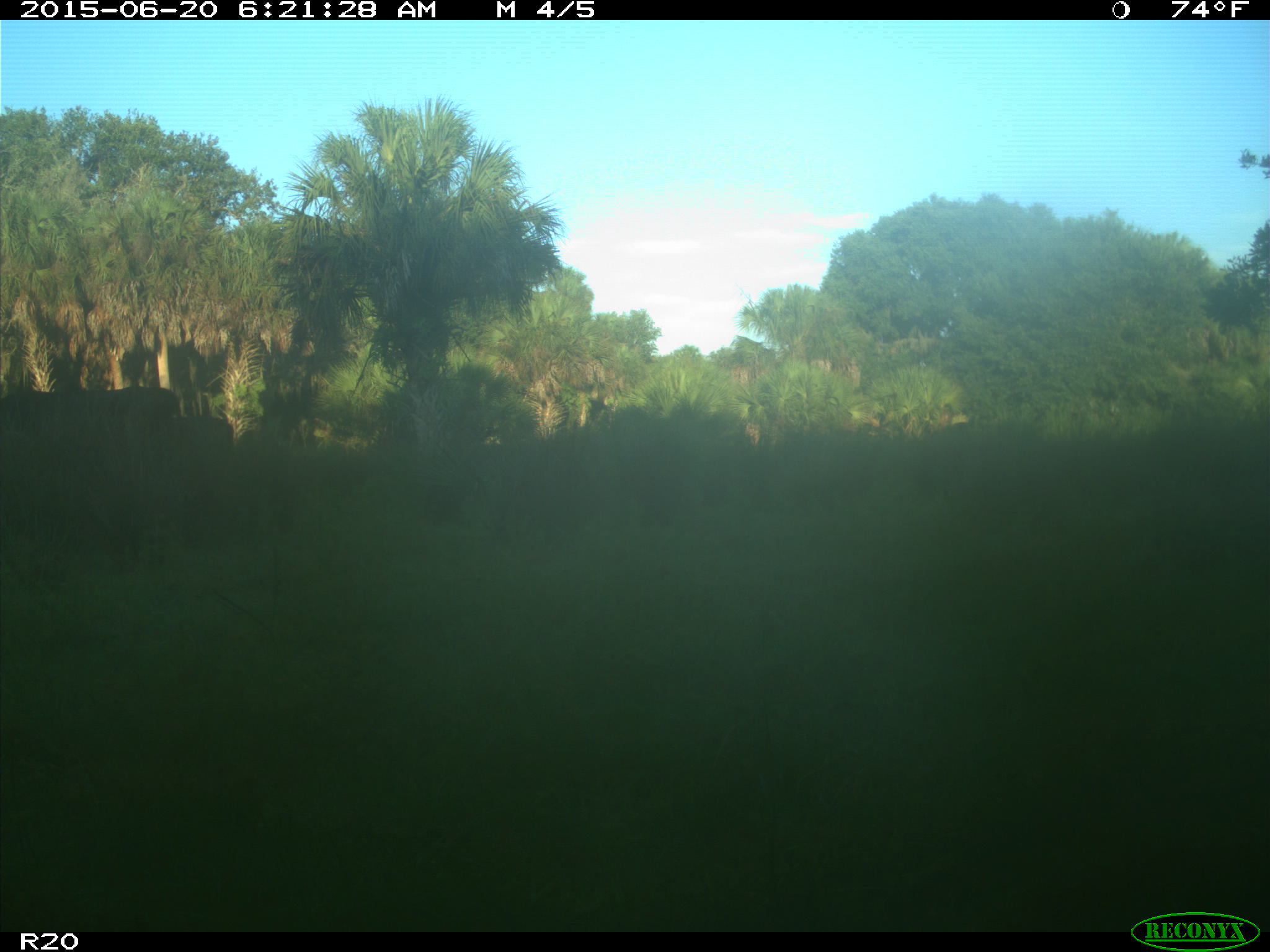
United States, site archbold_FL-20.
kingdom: Animalia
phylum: Chordata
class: Mammalia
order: Artiodactyla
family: Bovidae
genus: Bos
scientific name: Bos taurus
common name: domestic cow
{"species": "Bos taurus (domestic cow)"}